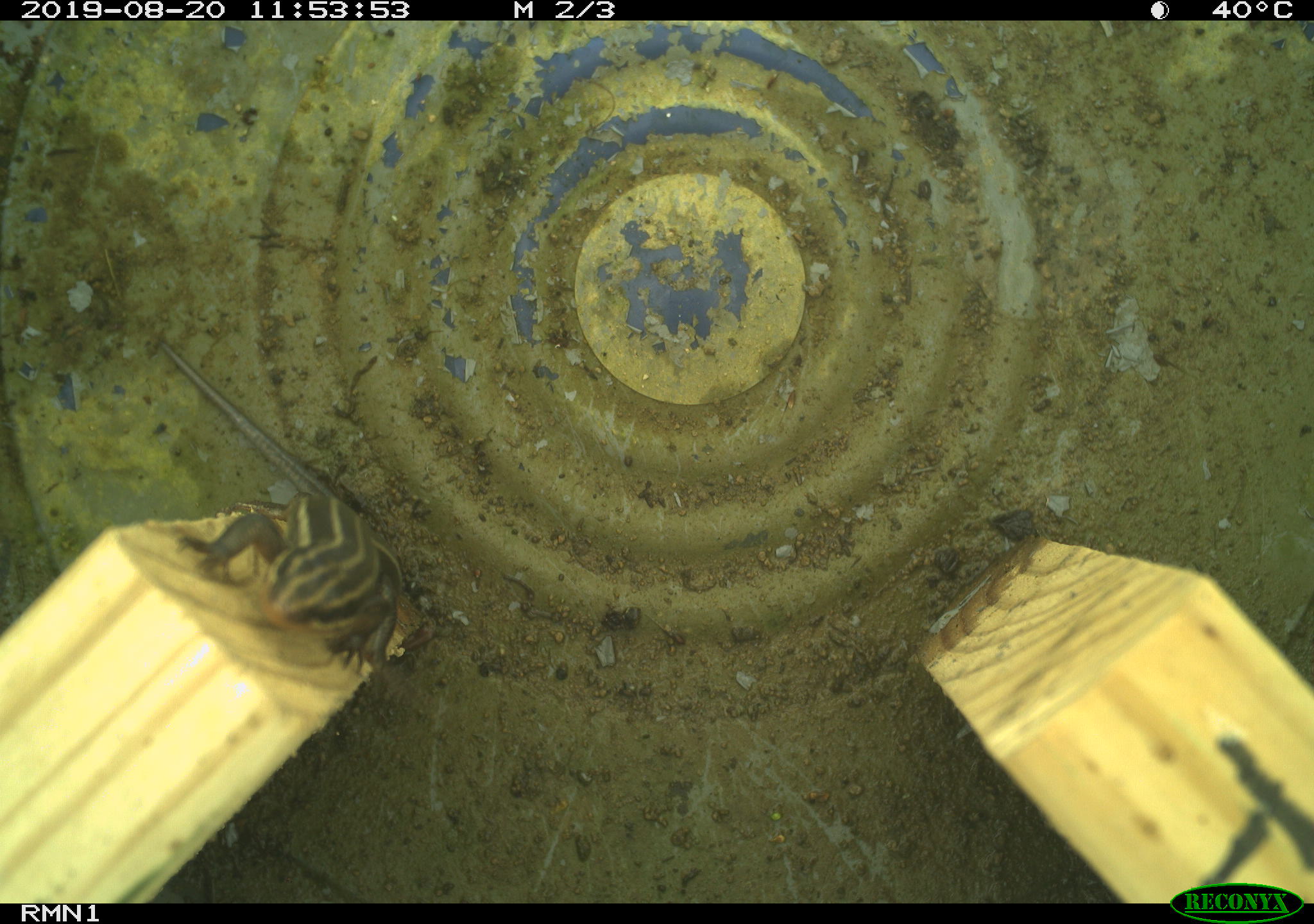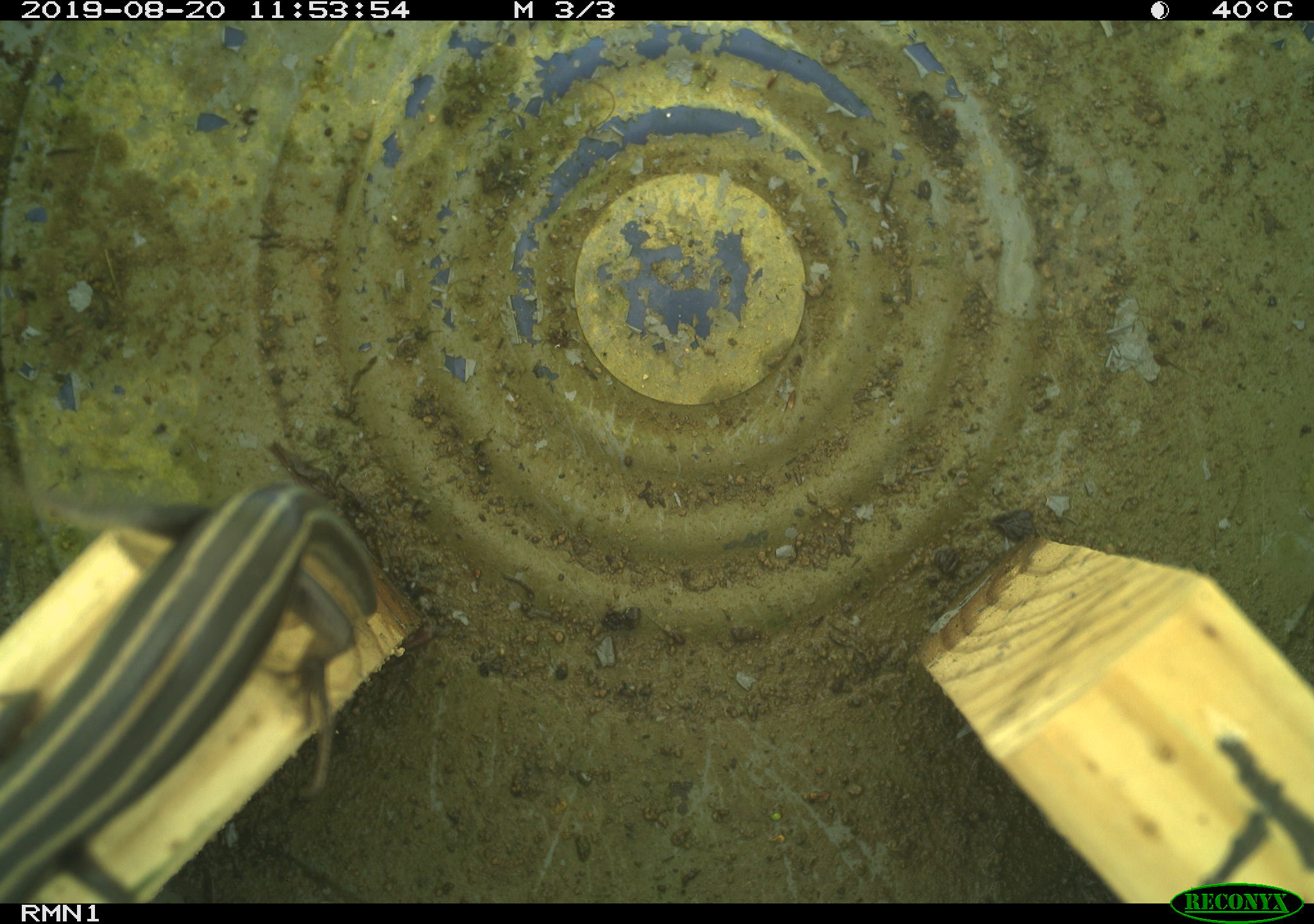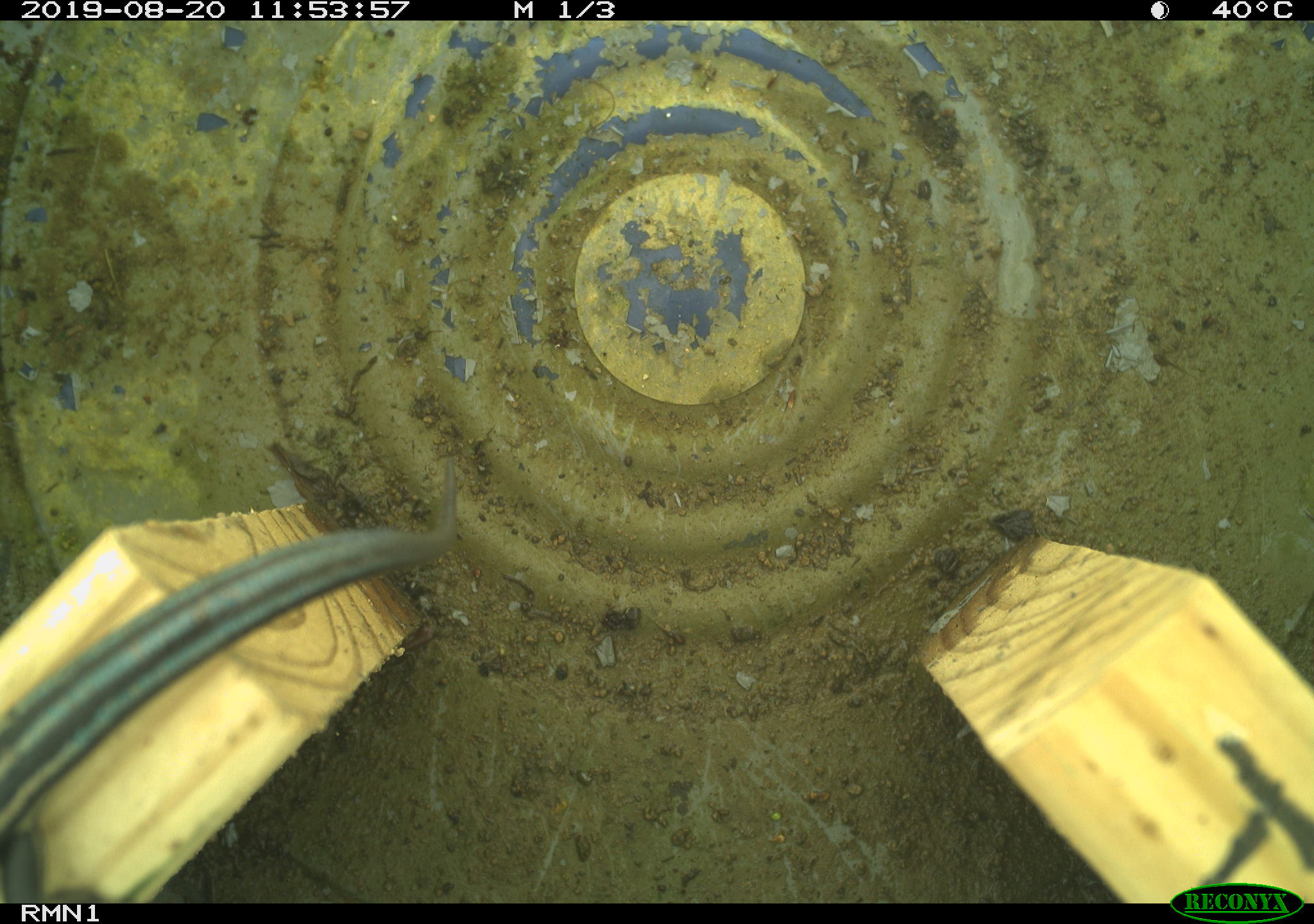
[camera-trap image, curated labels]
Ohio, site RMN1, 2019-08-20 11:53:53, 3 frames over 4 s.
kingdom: Animalia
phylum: Chordata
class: Reptilia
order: Squamata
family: Scincidae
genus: Plestiodon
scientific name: Plestiodon fasciatus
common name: common five-lined skink